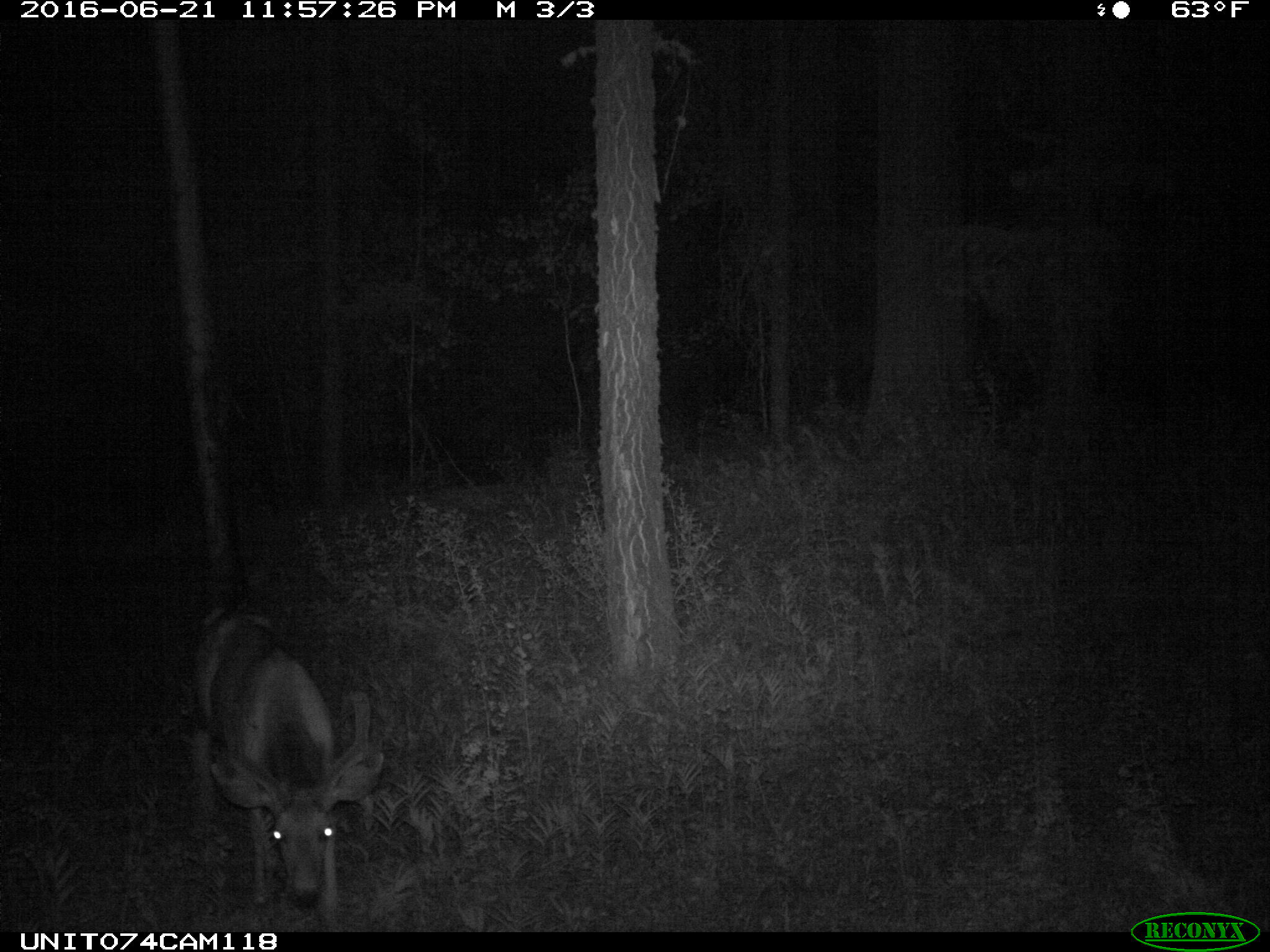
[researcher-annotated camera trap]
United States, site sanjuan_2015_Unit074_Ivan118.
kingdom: Animalia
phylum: Chordata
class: Mammalia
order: Artiodactyla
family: Cervidae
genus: Odocoileus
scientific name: Odocoileus hemionus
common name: mule deer